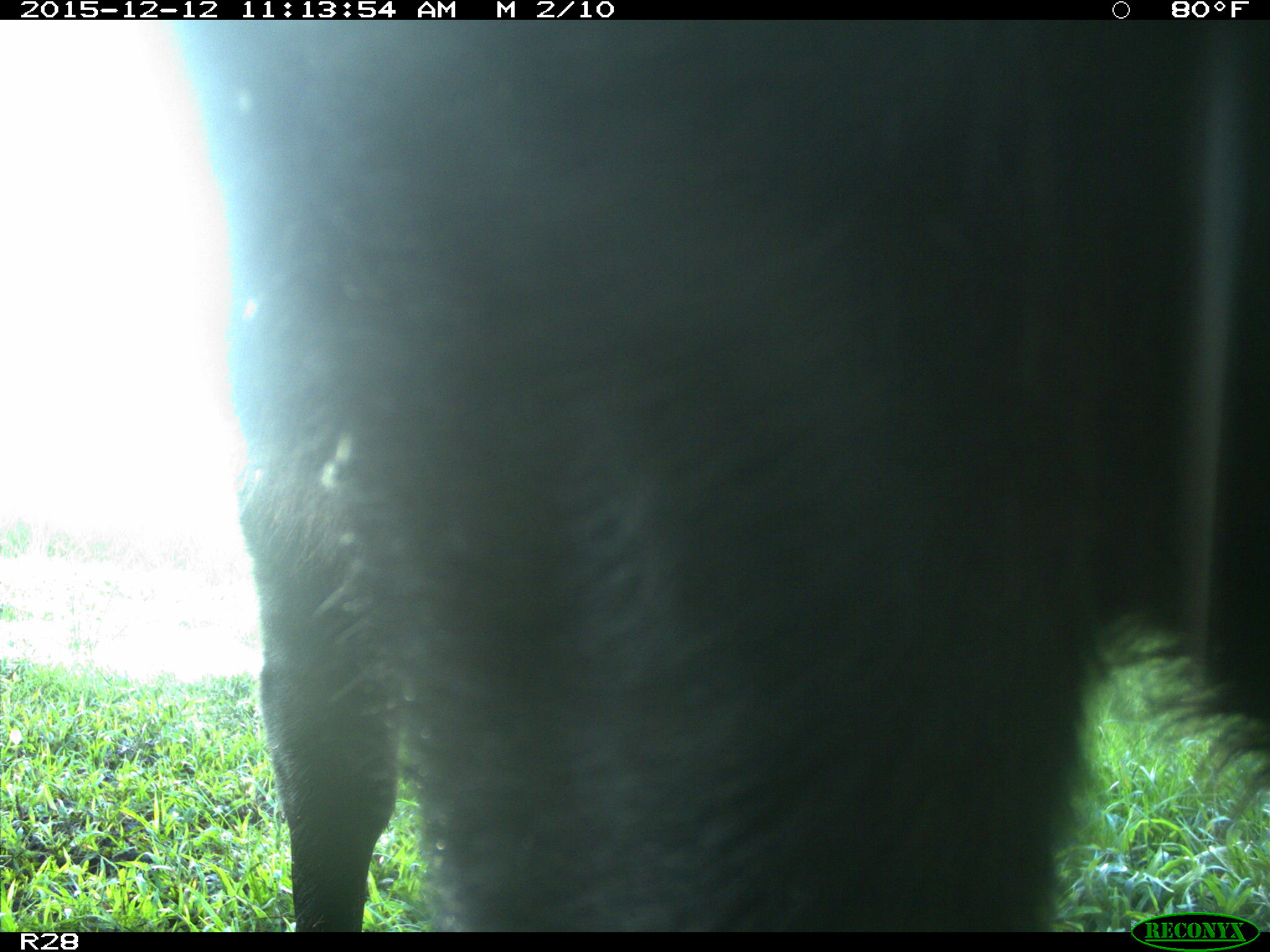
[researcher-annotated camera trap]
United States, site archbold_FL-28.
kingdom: Animalia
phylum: Chordata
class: Mammalia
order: Artiodactyla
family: Bovidae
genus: Bos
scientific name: Bos taurus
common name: domestic cow